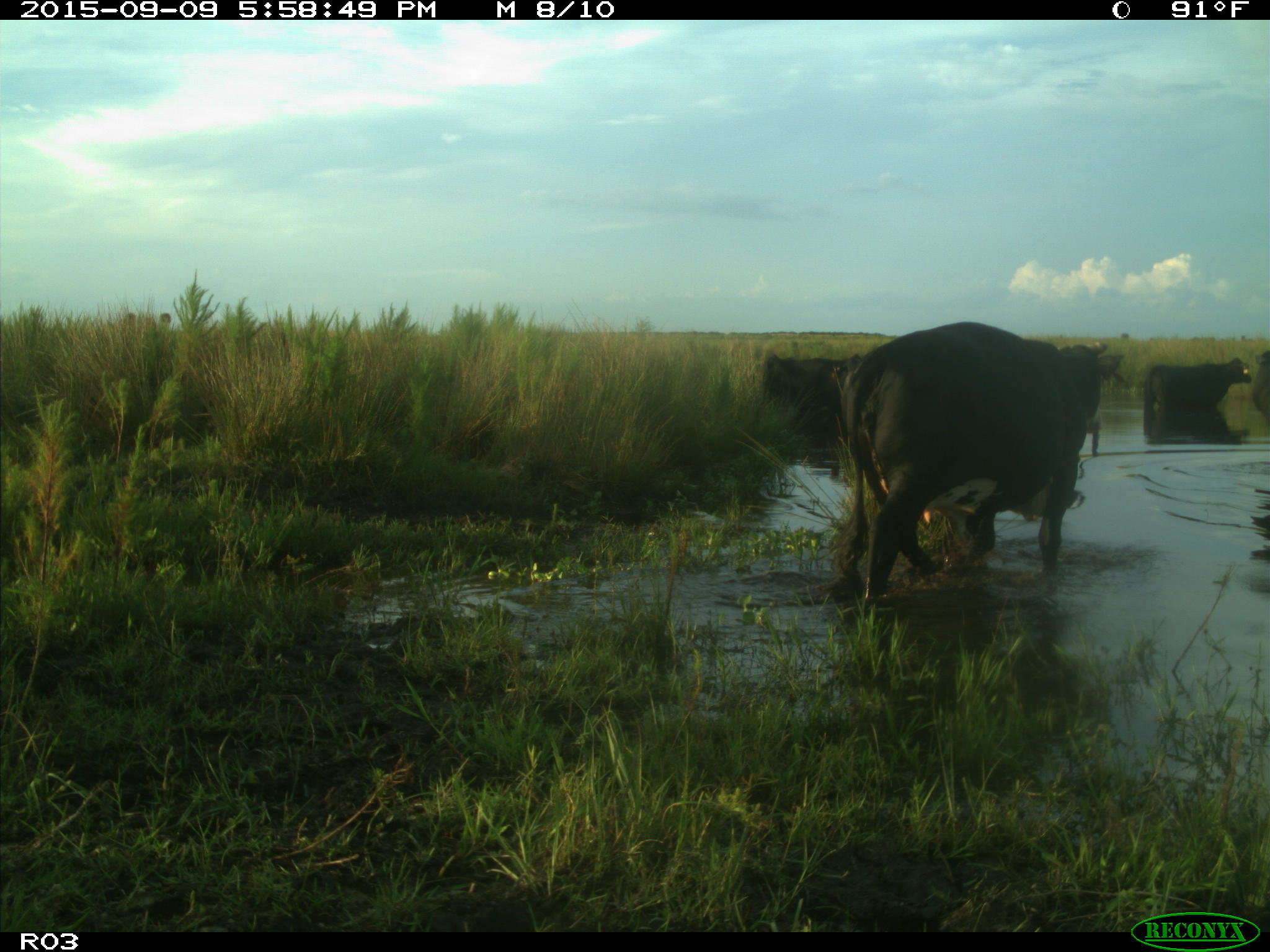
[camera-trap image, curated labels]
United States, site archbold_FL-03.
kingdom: Animalia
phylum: Chordata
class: Mammalia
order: Artiodactyla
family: Bovidae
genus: Bos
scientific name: Bos taurus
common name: domestic cow